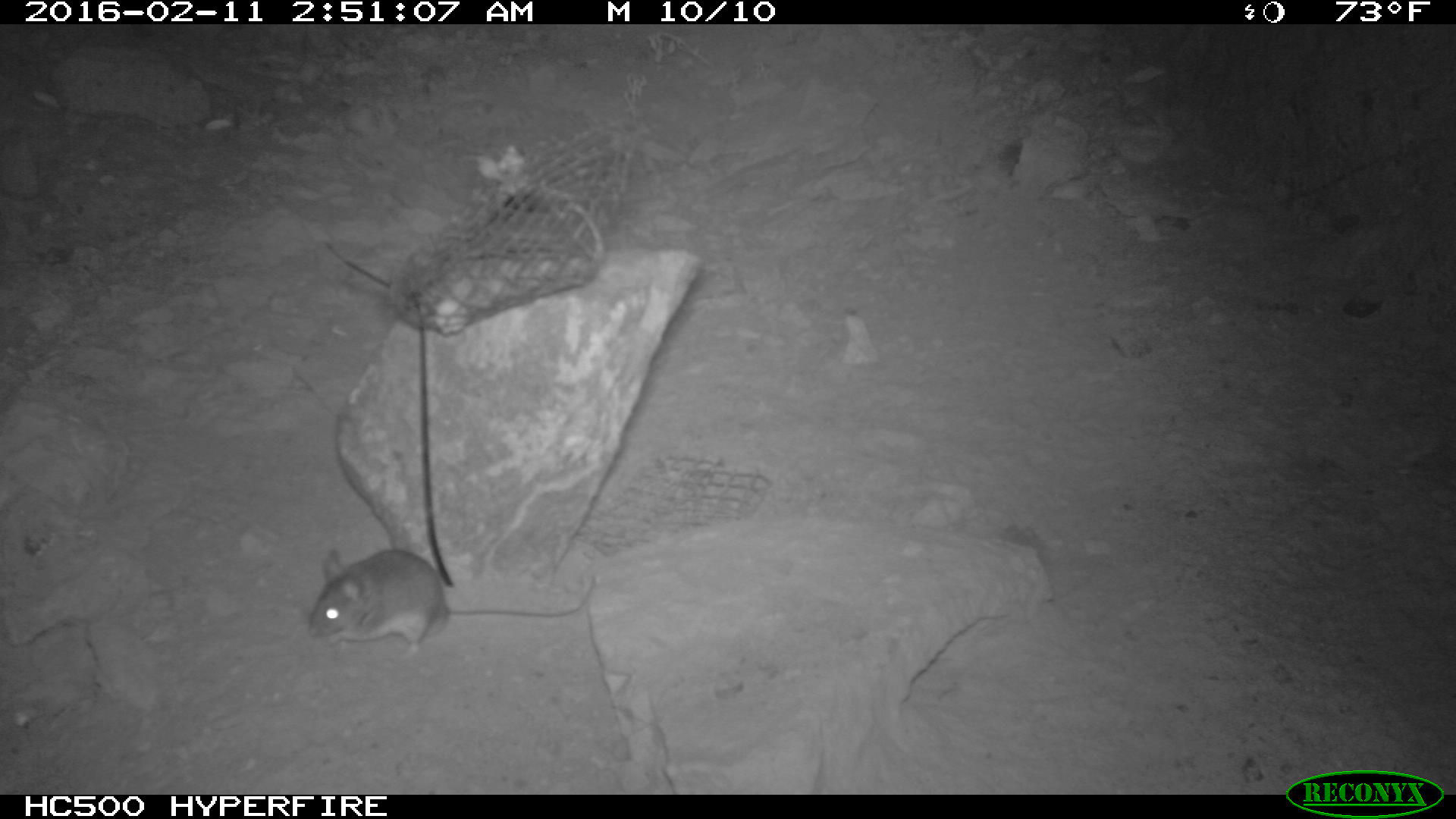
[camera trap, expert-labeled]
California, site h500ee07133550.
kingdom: Animalia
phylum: Chordata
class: Mammalia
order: Rodentia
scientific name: Rodentia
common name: rodent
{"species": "rodent (Rodentia)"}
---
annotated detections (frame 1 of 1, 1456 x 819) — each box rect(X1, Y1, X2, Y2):
rodent: rect(305, 546, 595, 654)